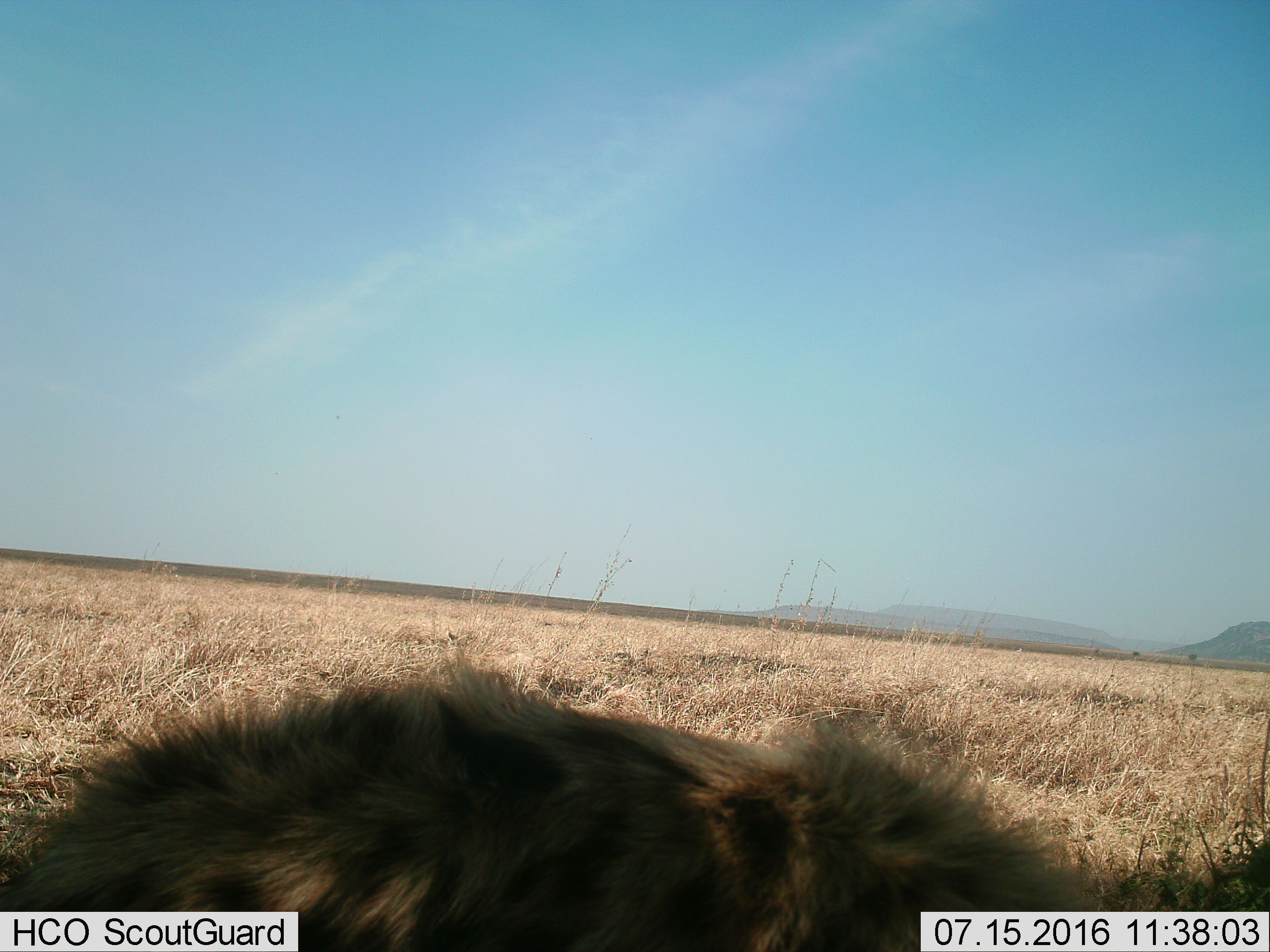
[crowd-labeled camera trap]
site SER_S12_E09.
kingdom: Animalia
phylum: Chordata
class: Mammalia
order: Carnivora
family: Hyaenidae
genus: Crocuta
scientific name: Crocuta crocuta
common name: spotted hyena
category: hyenaspotted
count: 1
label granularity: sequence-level